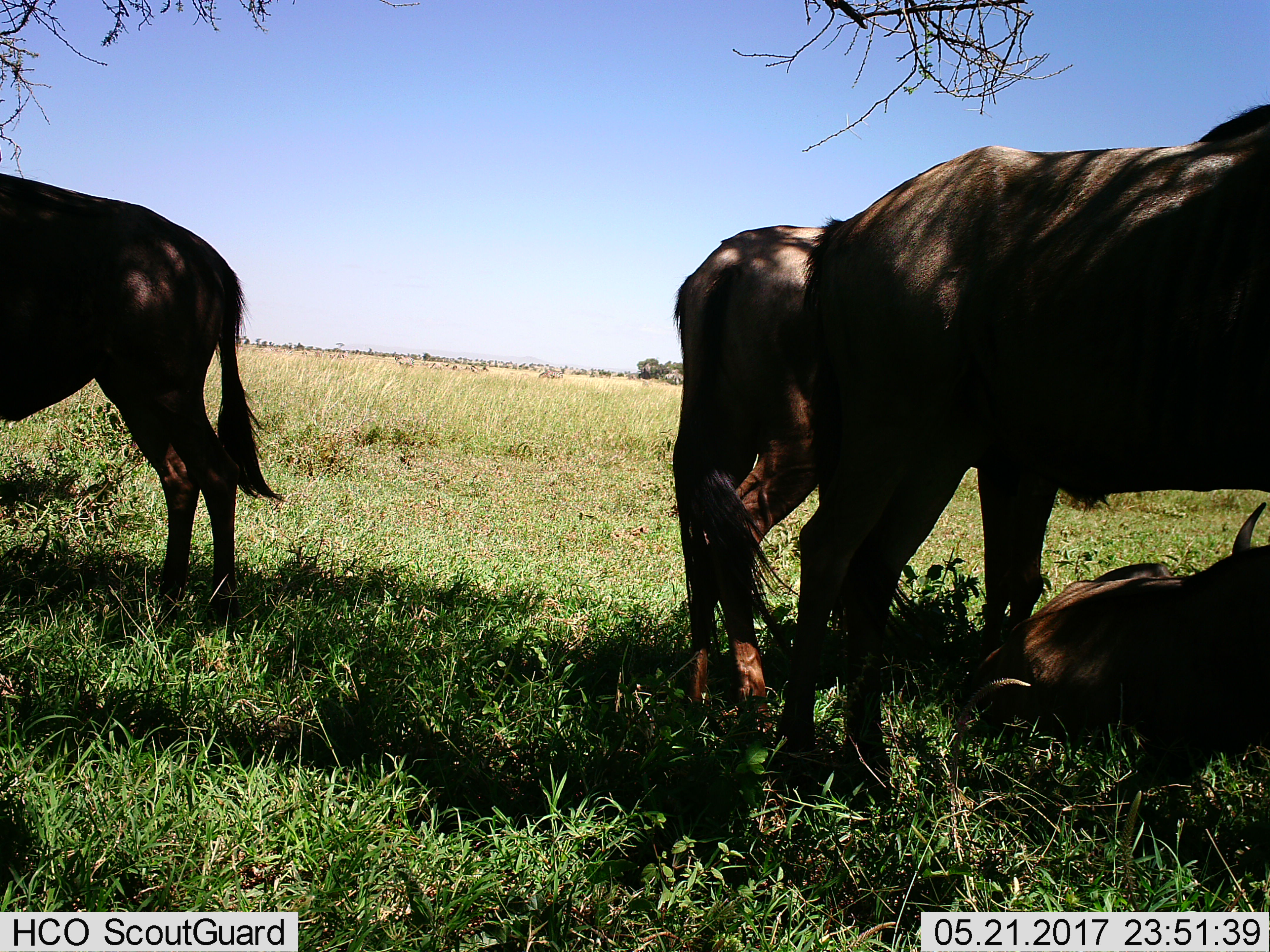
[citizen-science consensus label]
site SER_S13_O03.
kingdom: Animalia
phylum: Chordata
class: Mammalia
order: Artiodactyla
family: Bovidae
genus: Connochaetes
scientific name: Connochaetes taurinus taurinus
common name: blue wildebeest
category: wildebeestblue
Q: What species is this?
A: Wildebeestblue (blue wildebeest) (Connochaetes taurinus taurinus).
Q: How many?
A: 4.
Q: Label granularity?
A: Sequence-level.